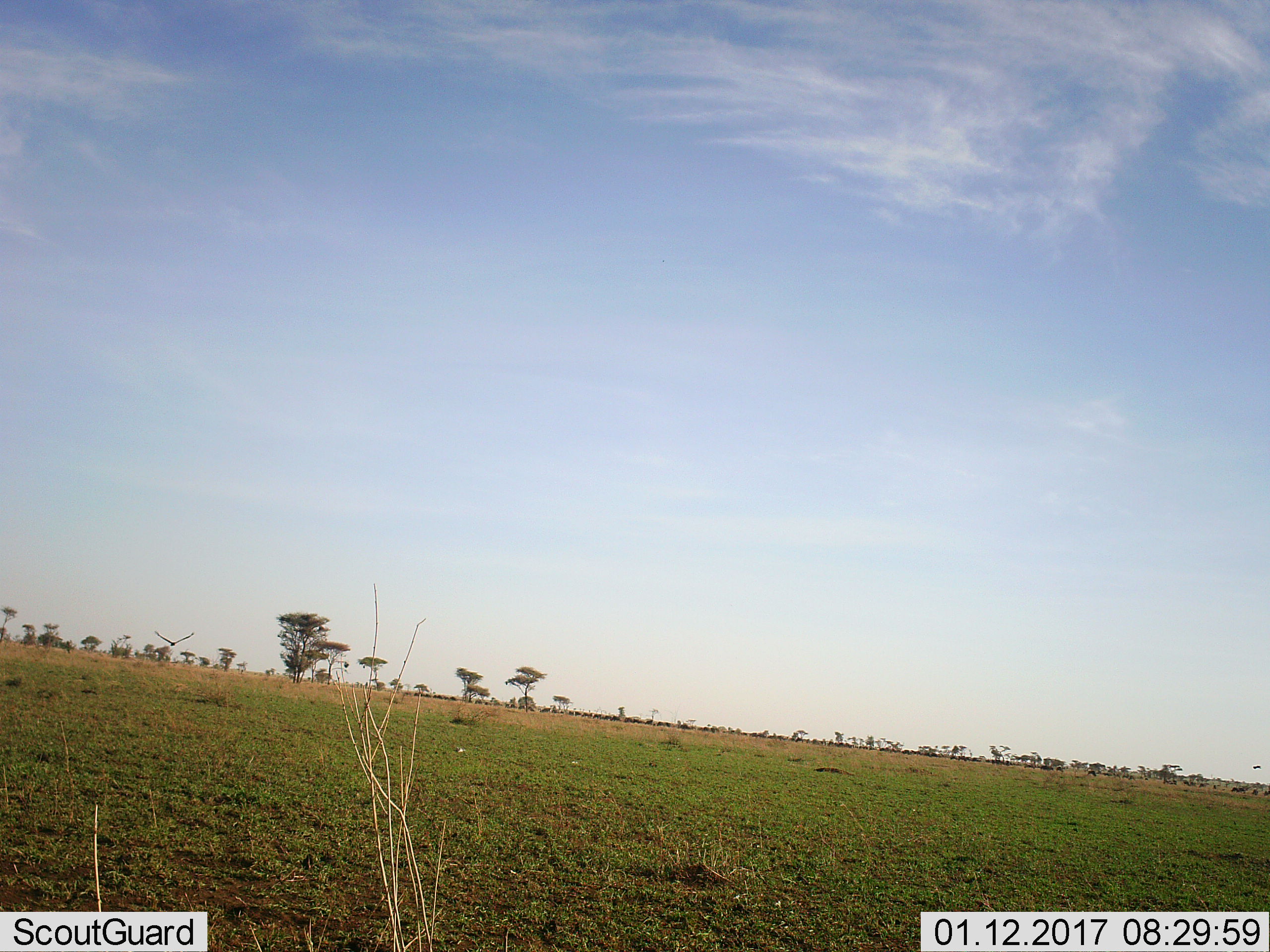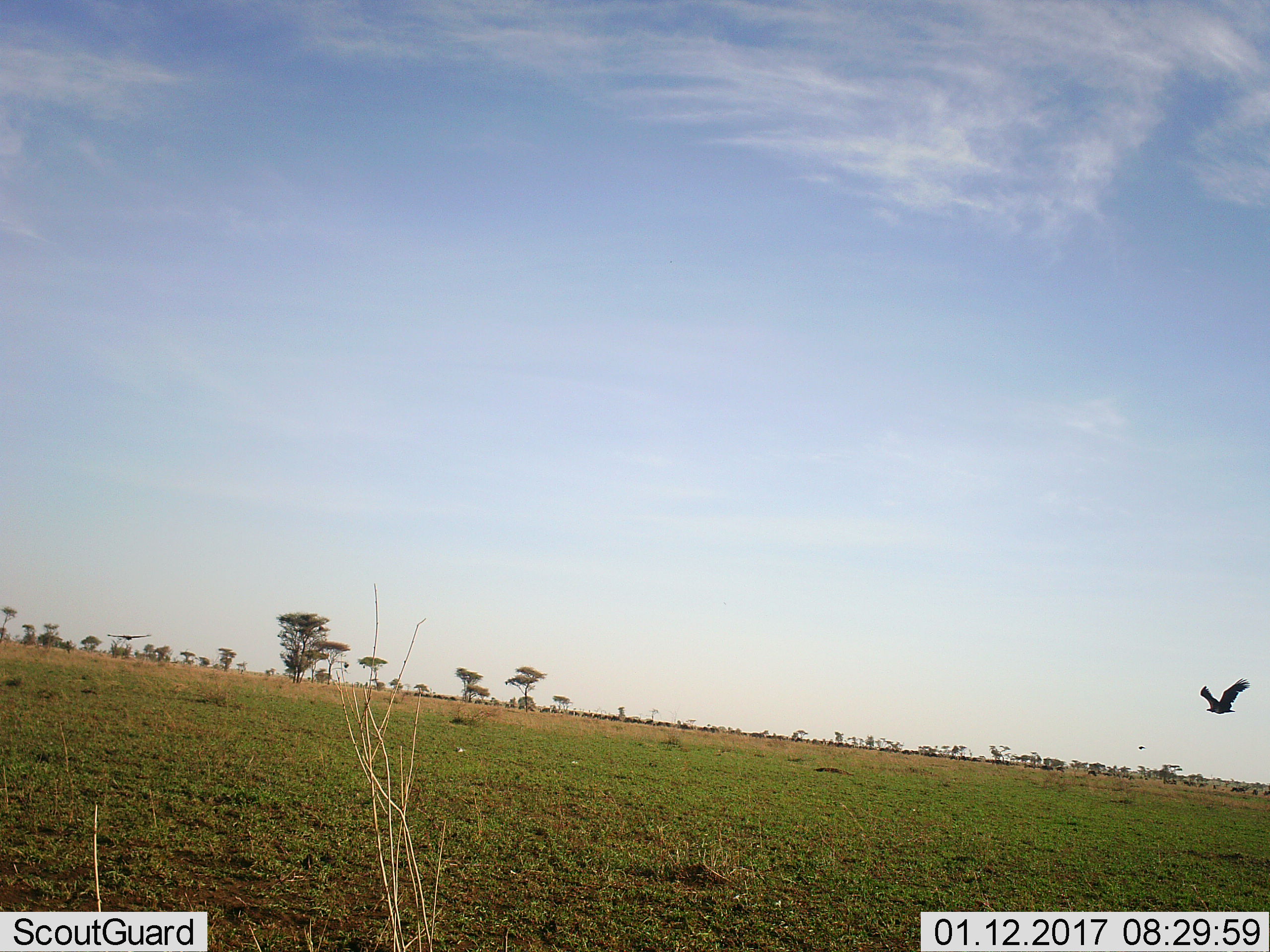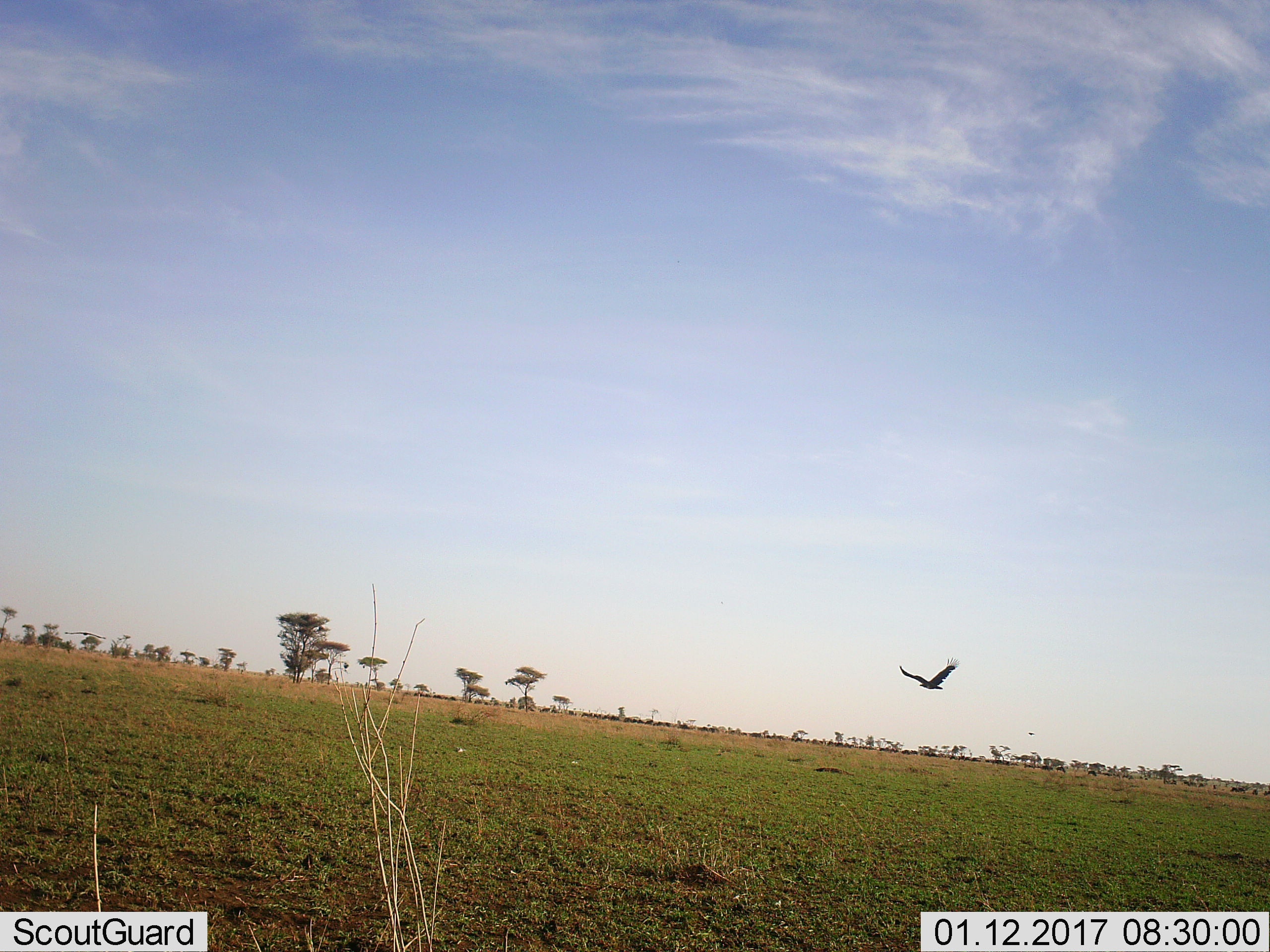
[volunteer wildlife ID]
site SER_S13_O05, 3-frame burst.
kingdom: Animalia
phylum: Chordata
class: Aves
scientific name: Aves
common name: bird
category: birdother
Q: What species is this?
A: Birdother (bird) (Aves).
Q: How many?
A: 1.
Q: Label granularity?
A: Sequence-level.